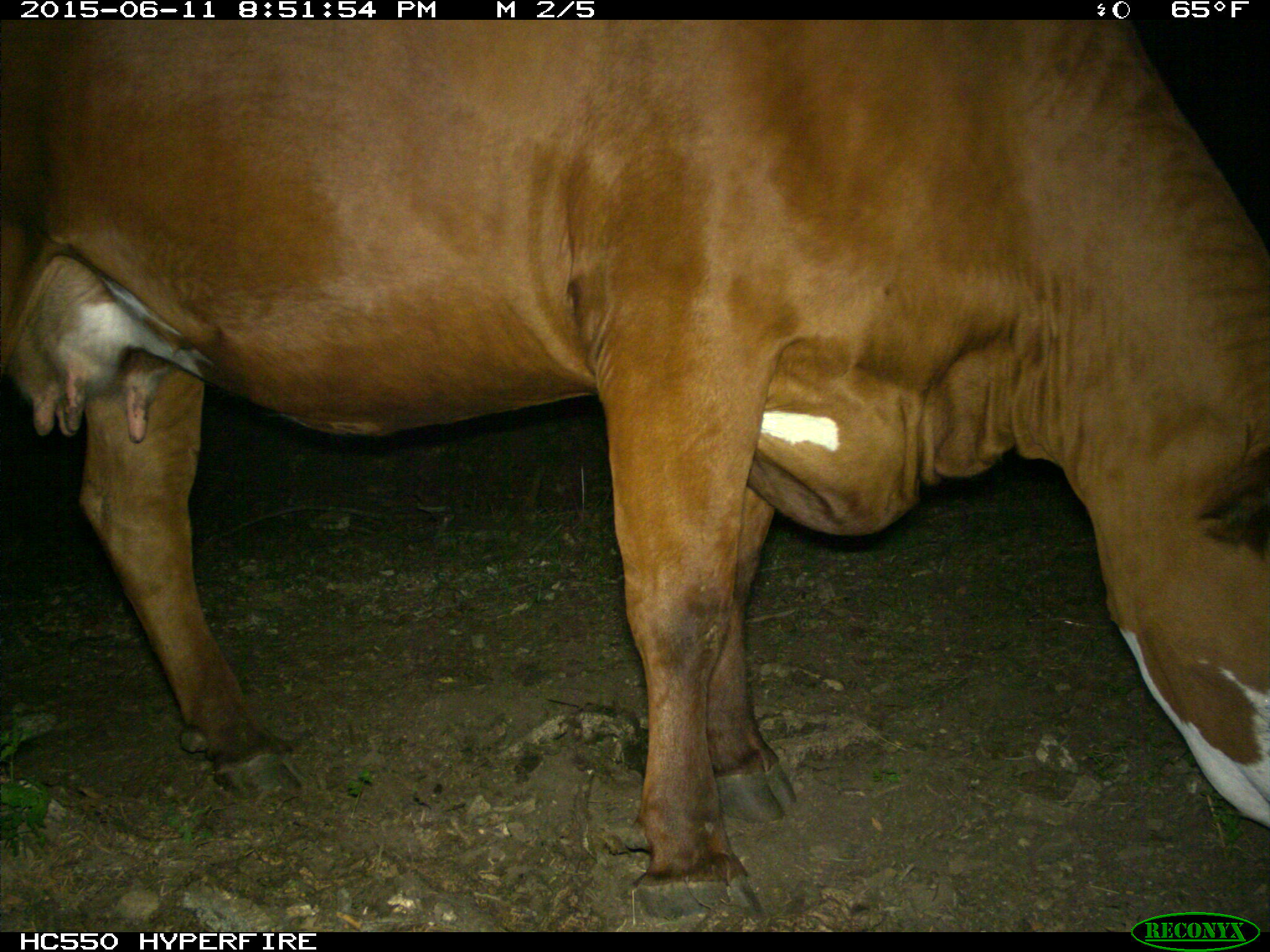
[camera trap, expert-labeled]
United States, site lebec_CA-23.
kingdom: Animalia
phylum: Chordata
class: Mammalia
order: Artiodactyla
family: Bovidae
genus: Bos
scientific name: Bos taurus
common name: domestic cow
Bos taurus (domestic cow).